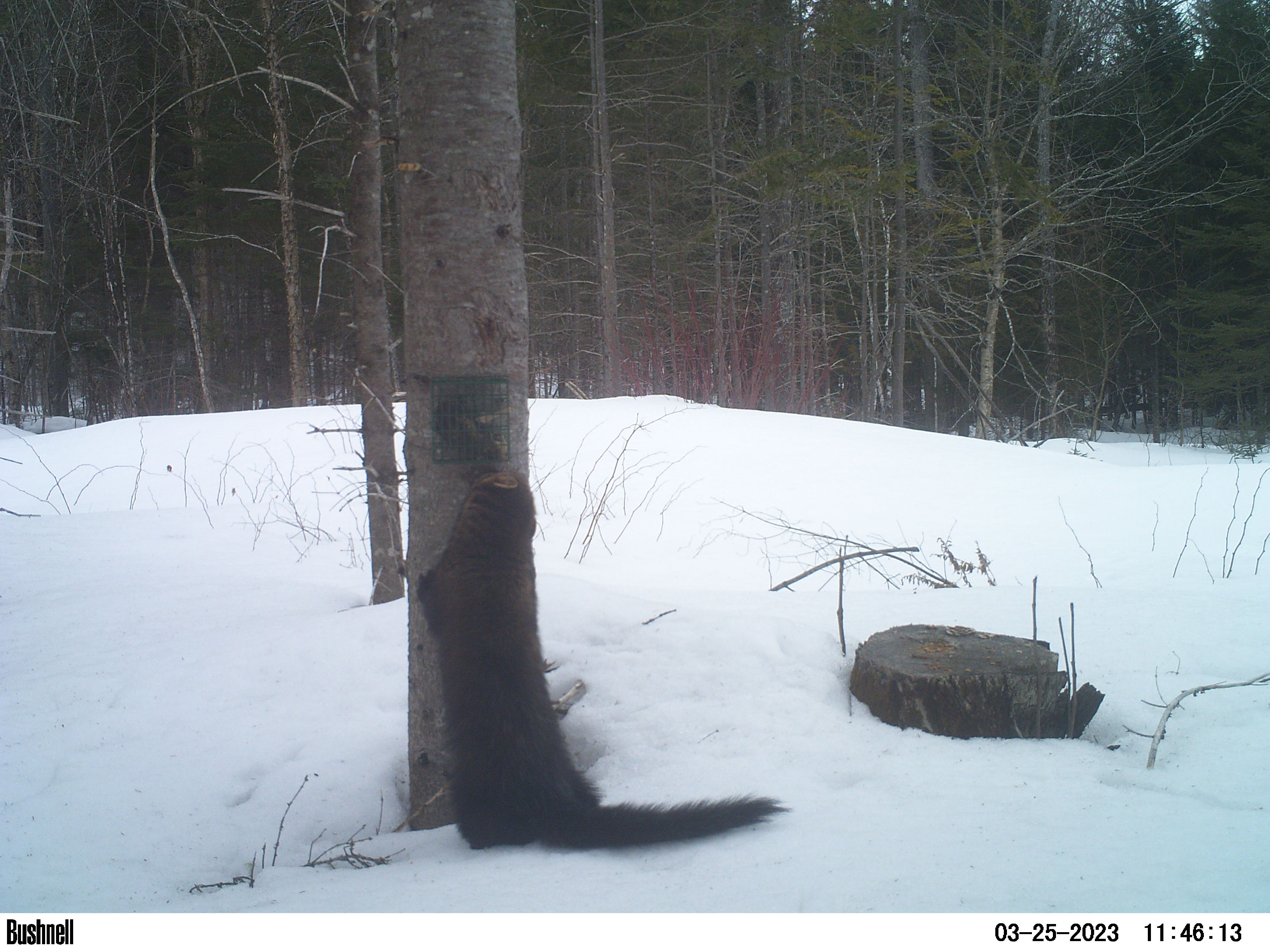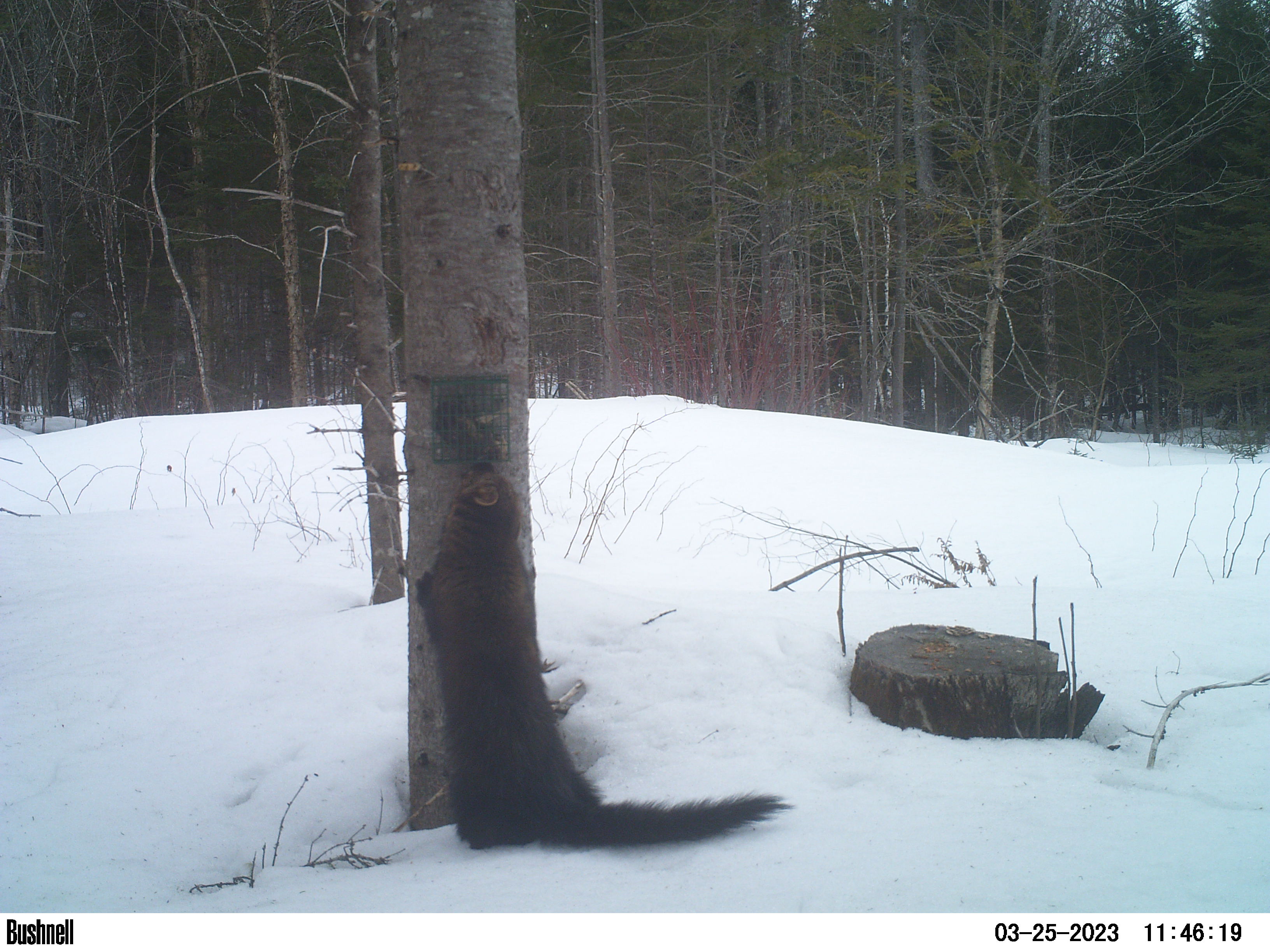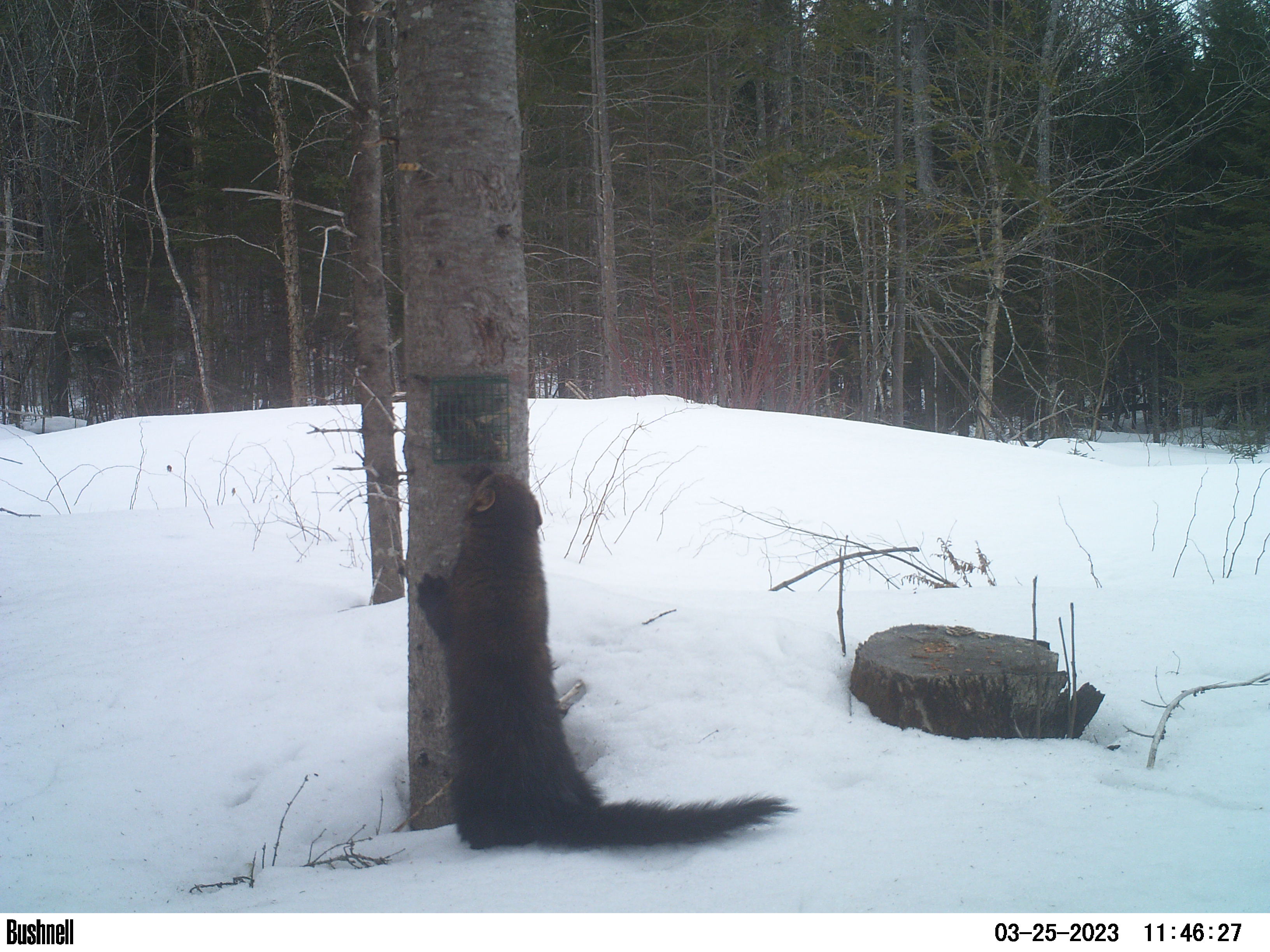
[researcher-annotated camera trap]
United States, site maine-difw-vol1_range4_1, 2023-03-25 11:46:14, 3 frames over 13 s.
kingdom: Animalia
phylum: Chordata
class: Mammalia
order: Carnivora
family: Mustelidae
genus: Pekania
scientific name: Pekania pennanti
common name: fisher